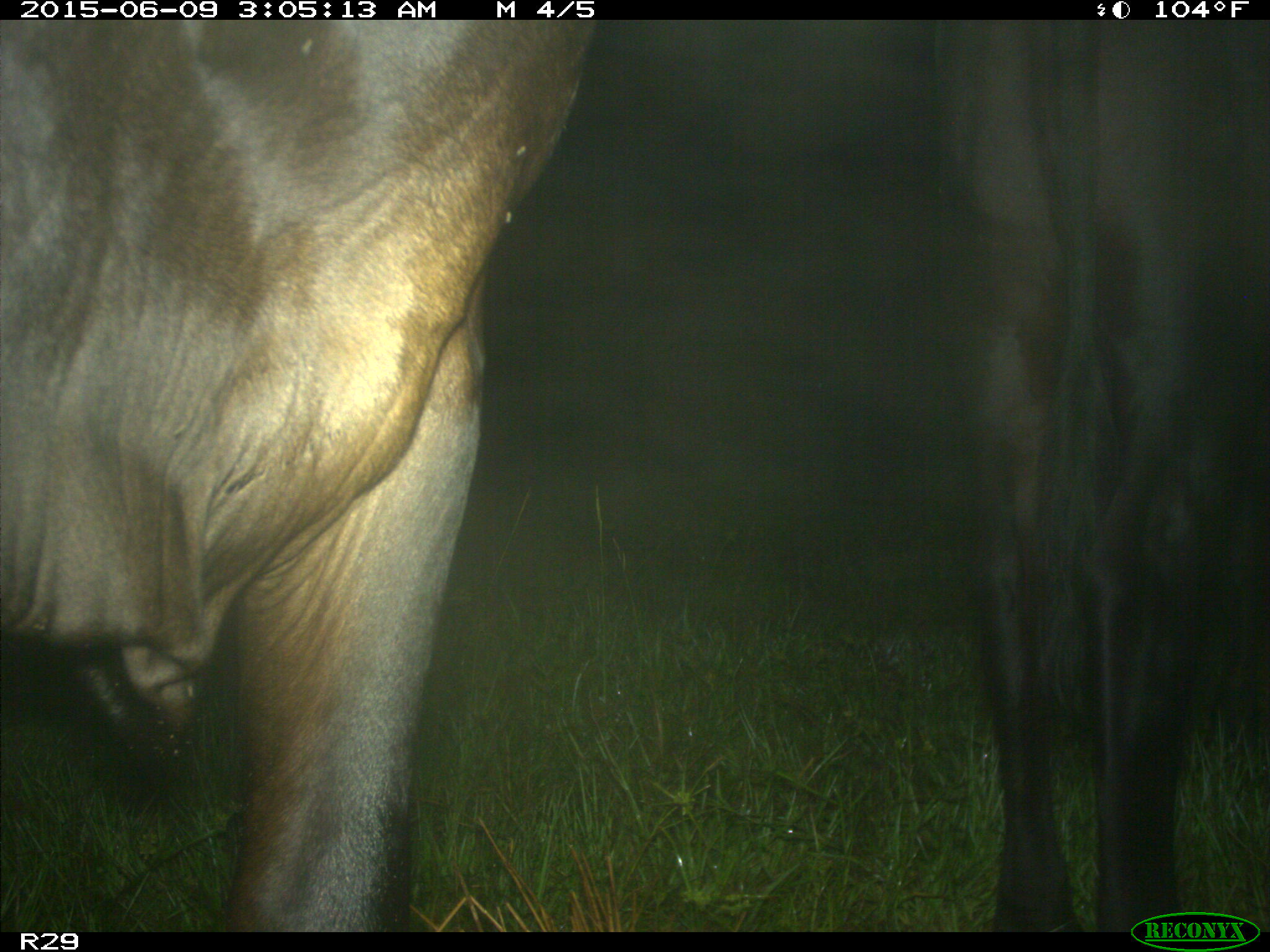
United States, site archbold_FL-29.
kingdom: Animalia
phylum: Chordata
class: Mammalia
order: Artiodactyla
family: Bovidae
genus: Bos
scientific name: Bos taurus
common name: domestic cow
Bos taurus (domestic cow).